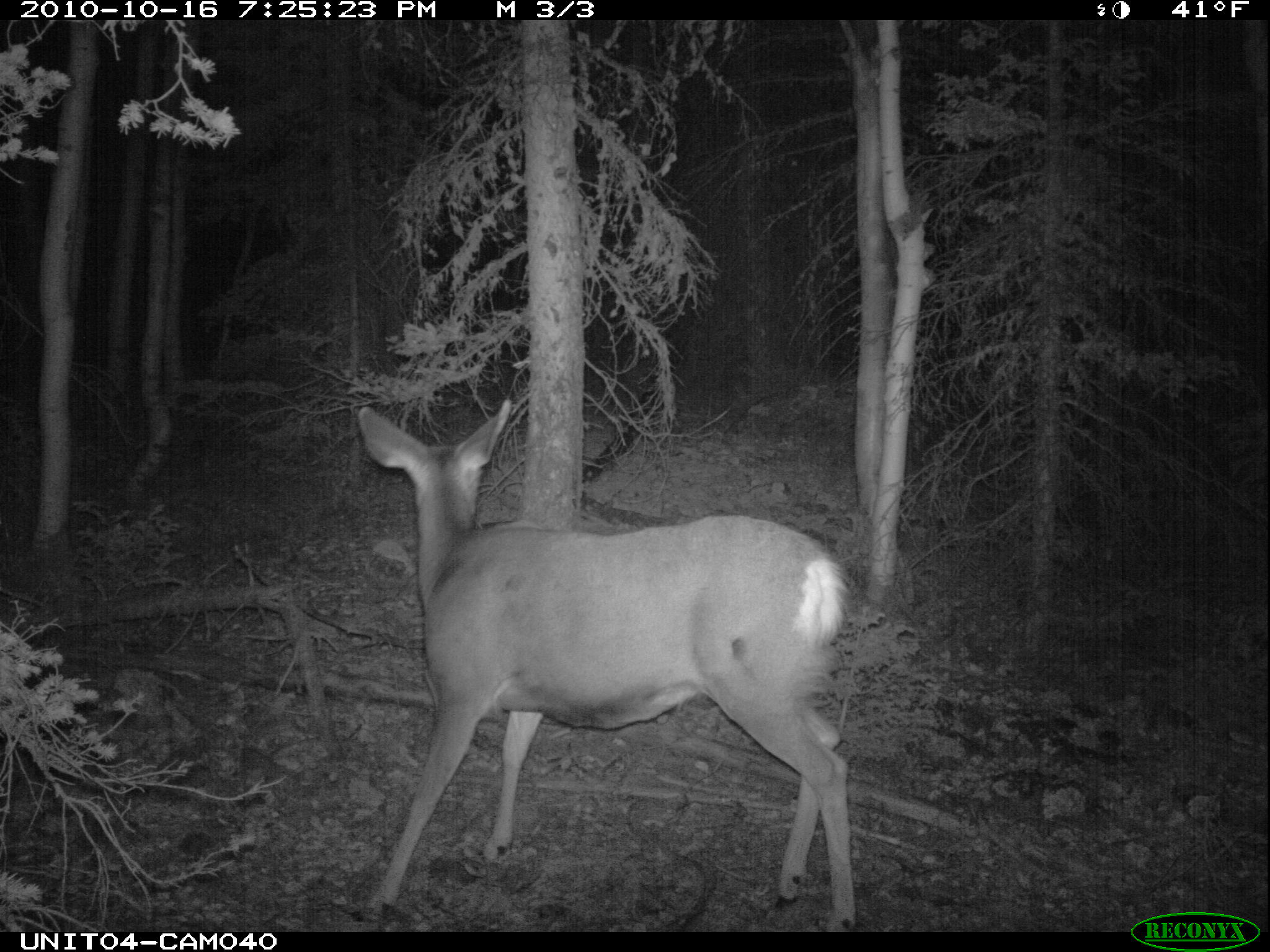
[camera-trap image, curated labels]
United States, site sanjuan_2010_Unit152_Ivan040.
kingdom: Animalia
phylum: Chordata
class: Mammalia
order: Artiodactyla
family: Cervidae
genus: Odocoileus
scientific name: Odocoileus hemionus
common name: mule deer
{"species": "Odocoileus hemionus (mule deer)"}